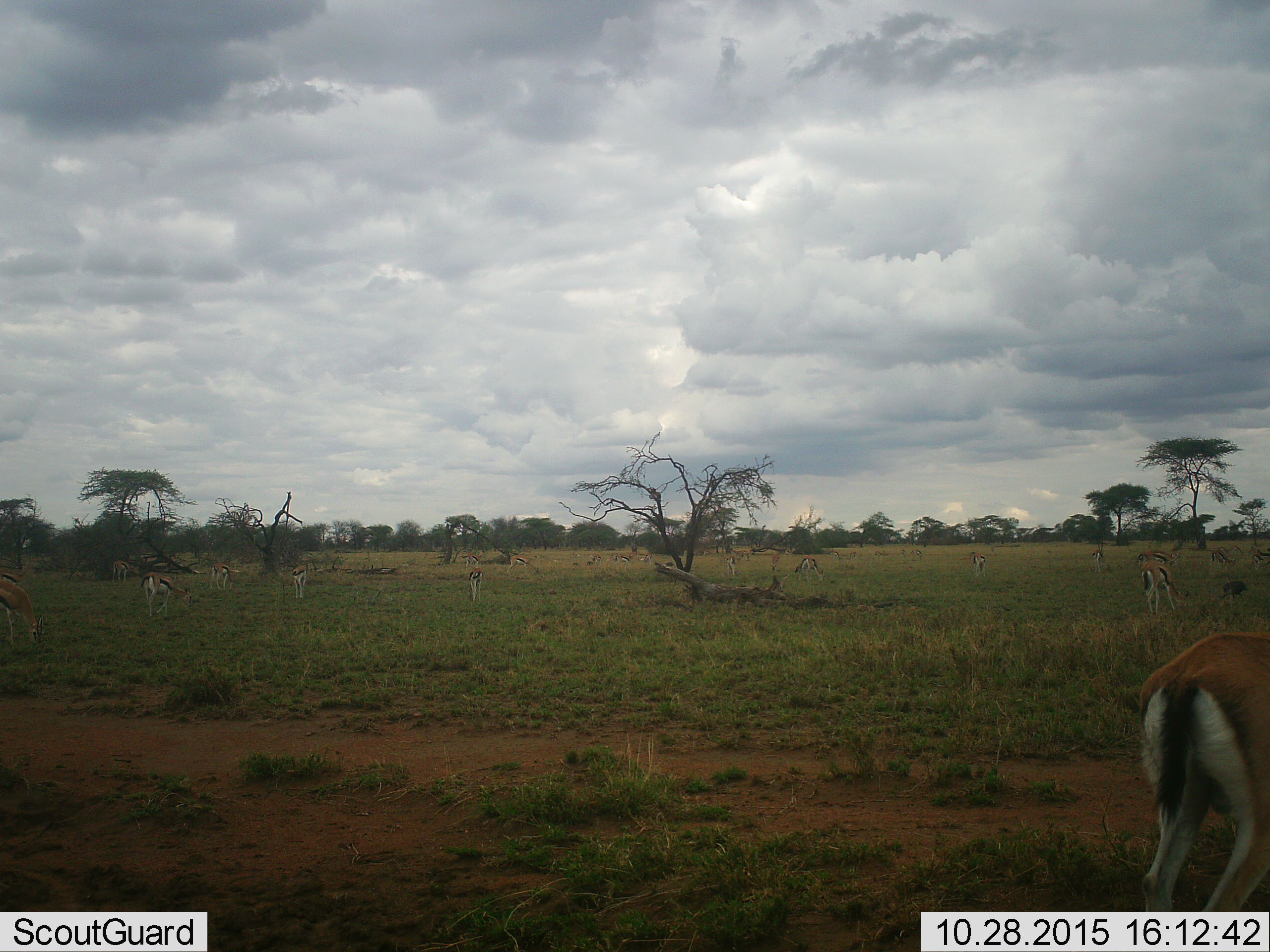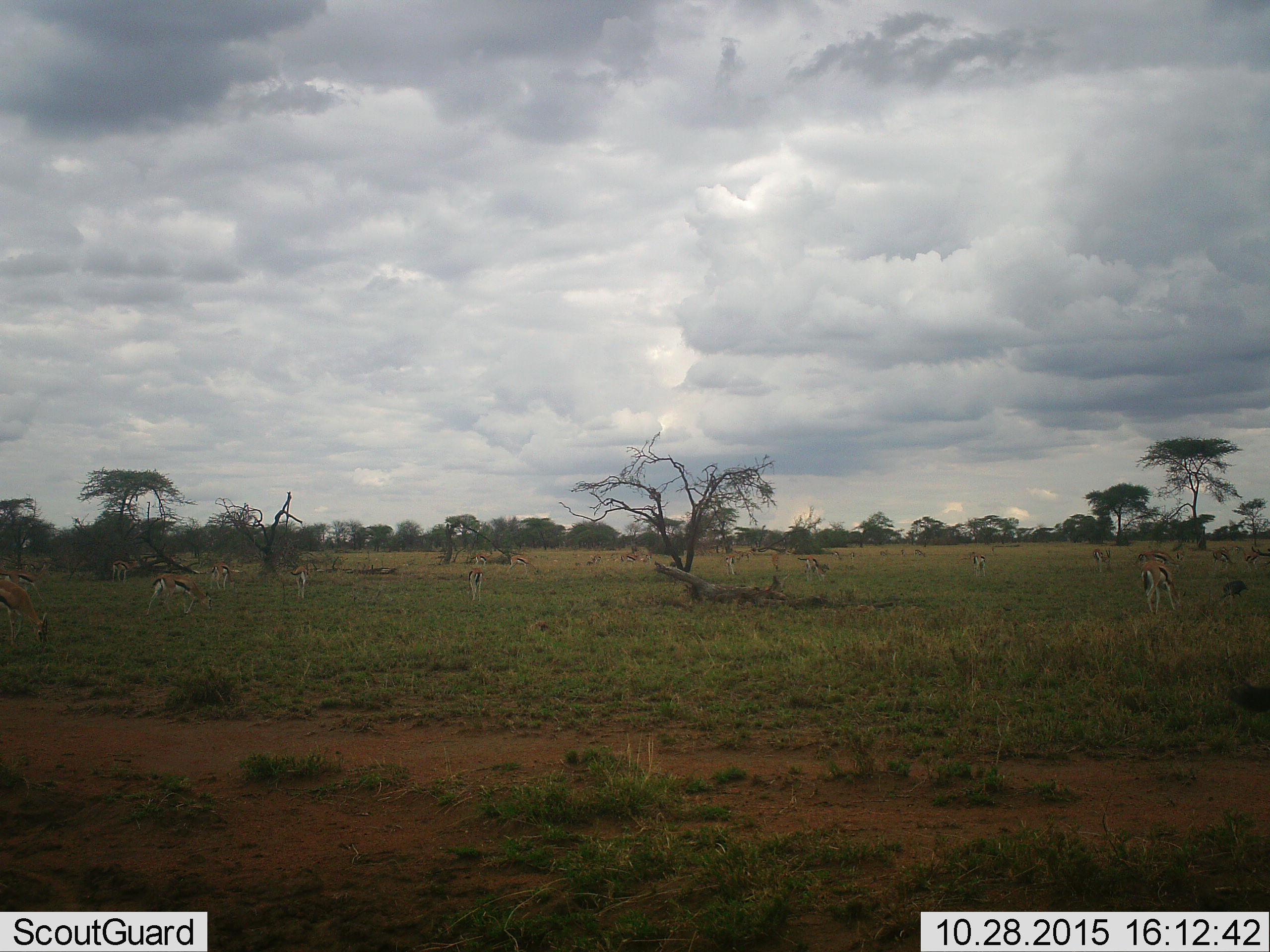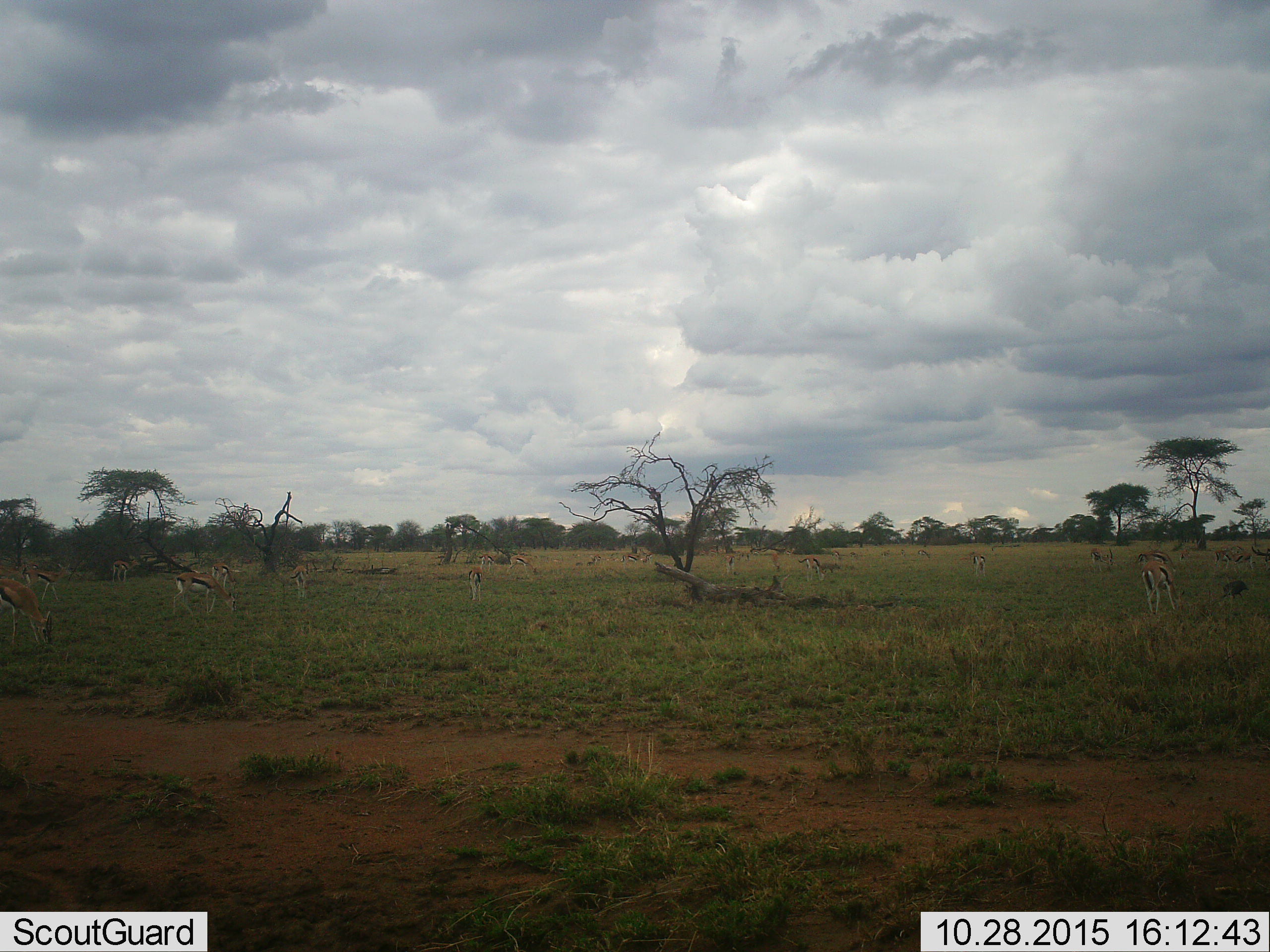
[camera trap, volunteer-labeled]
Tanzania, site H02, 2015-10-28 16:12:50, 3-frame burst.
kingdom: Animalia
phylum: Chordata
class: Mammalia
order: Artiodactyla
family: Bovidae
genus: Eudorcas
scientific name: Eudorcas thomsonii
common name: thomson's gazelle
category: gazellethomsons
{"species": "gazellethomsons (thomson's gazelle) (Eudorcas thomsonii)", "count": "11-50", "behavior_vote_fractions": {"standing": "70%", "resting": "0%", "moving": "50%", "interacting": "0%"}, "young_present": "0%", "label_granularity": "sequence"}